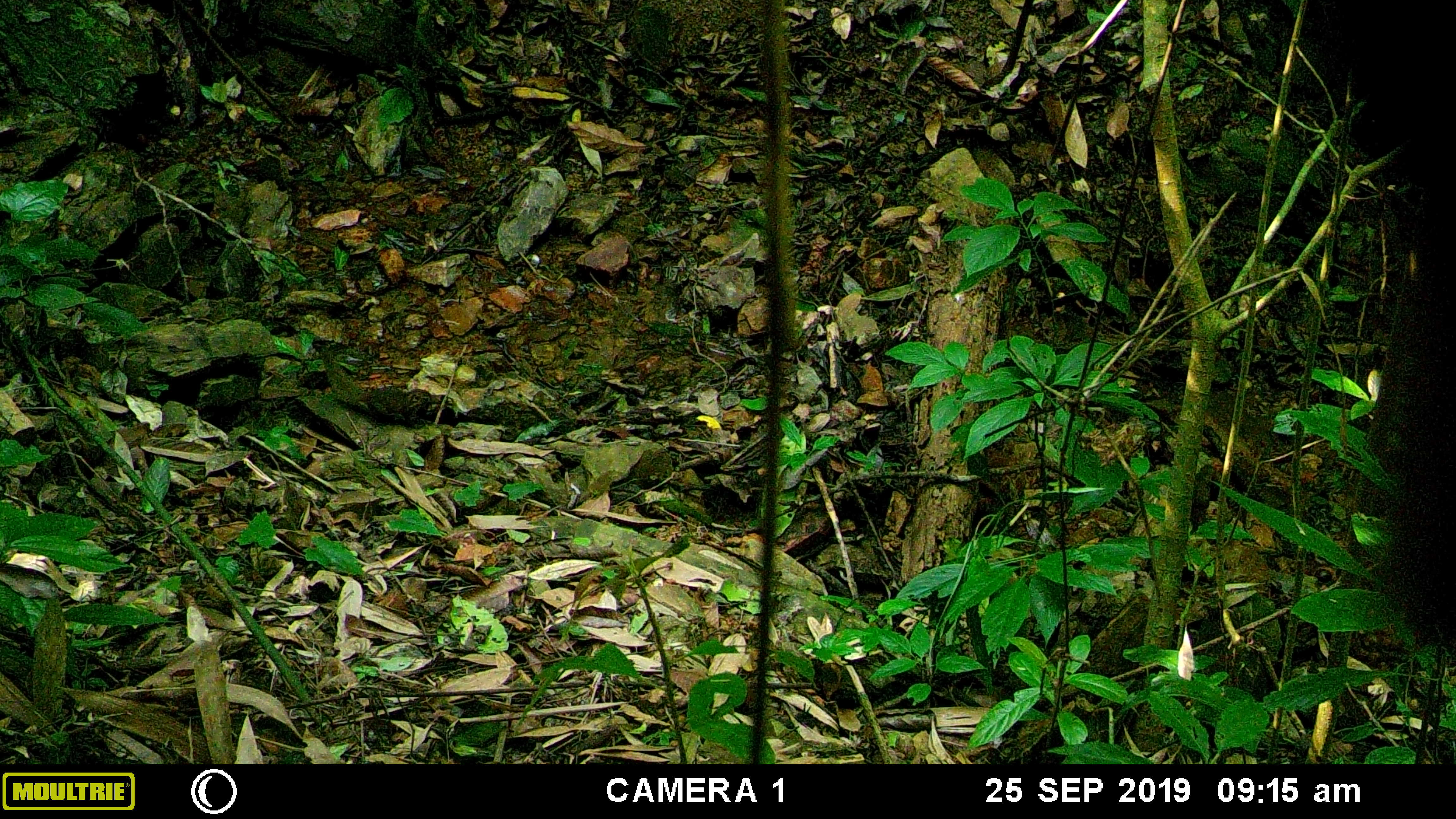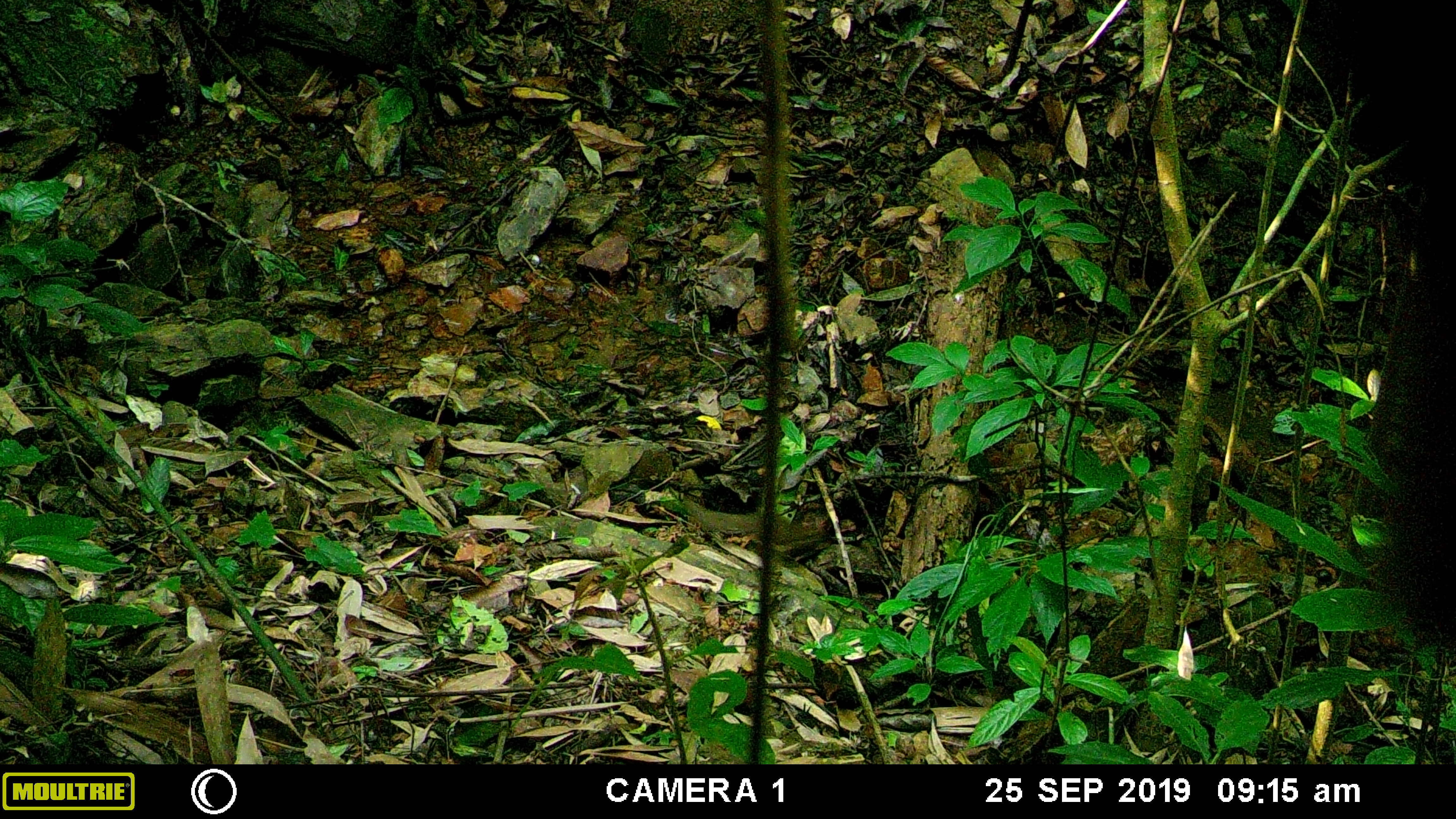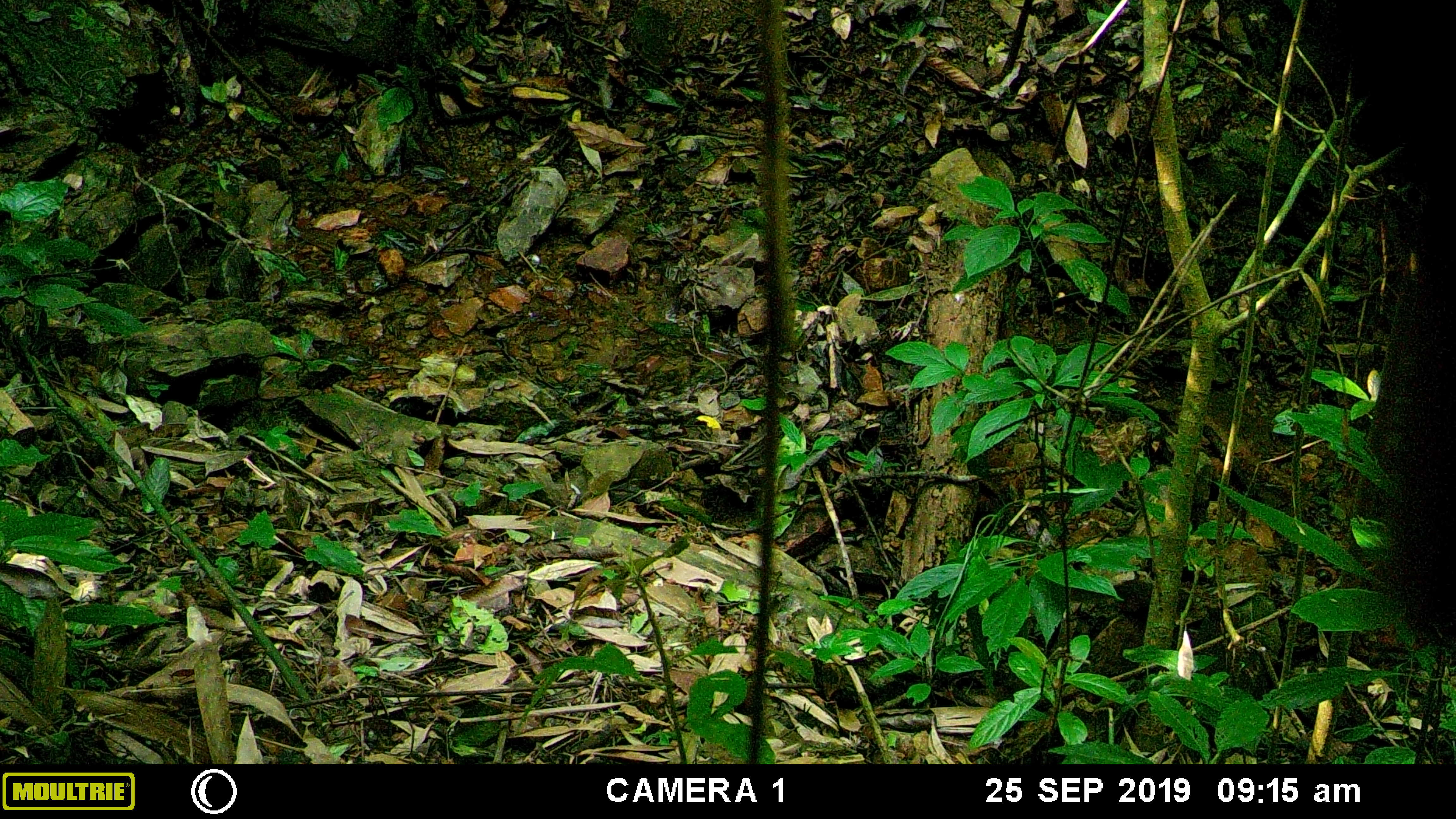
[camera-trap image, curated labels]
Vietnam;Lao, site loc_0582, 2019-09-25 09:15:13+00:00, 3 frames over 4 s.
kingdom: Animalia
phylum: Chordata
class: Mammalia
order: Scandentia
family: Tupaiidae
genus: Tupaia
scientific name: Tupaia belangeri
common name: northern treeshrew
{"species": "northern treeshrew (Tupaia belangeri)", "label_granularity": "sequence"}